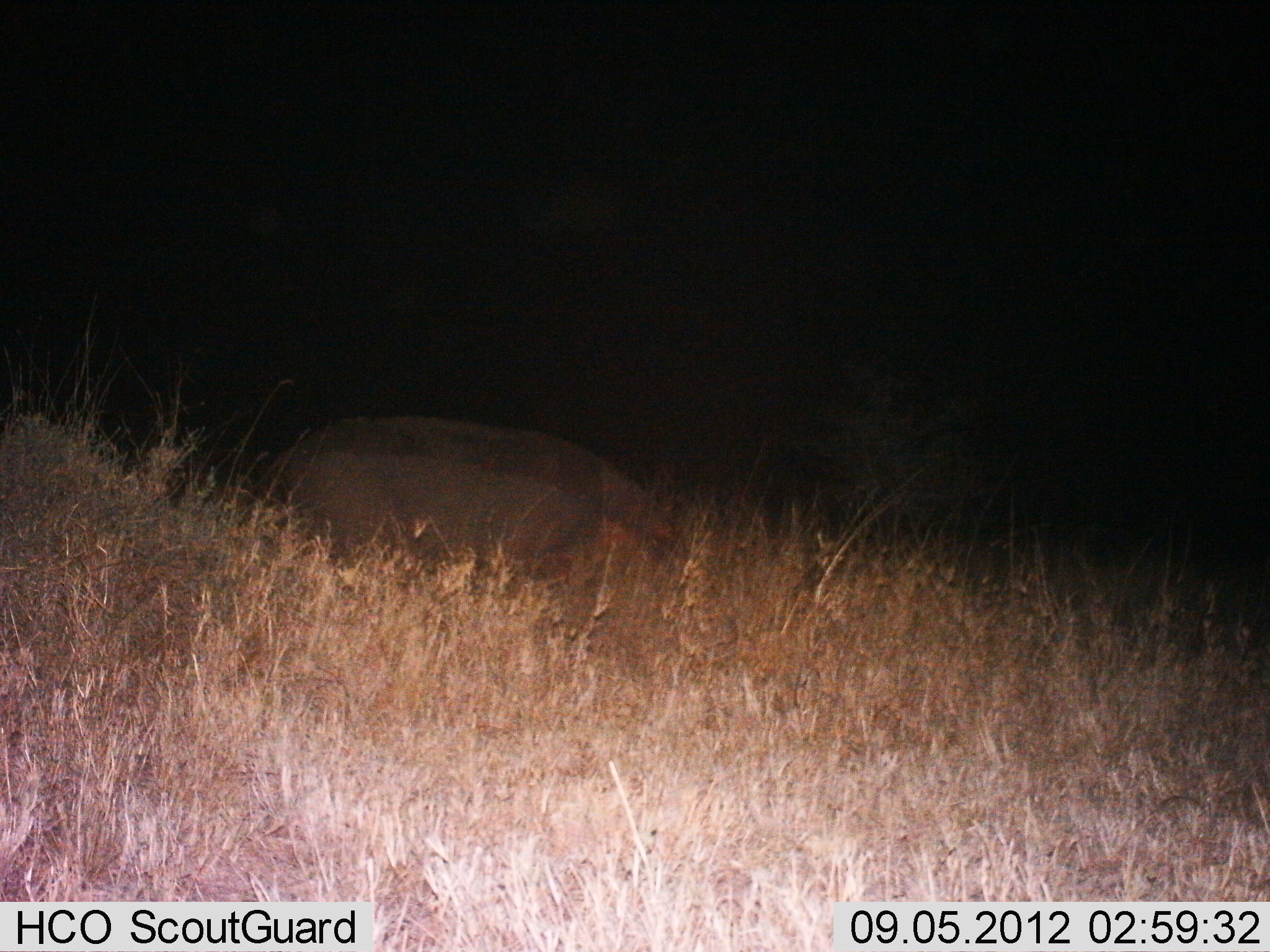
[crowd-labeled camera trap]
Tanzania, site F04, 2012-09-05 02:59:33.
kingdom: Animalia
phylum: Chordata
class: Mammalia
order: Artiodactyla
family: Hippopotamidae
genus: Hippopotamus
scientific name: Hippopotamus amphibius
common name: hippopotamus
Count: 1.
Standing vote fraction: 50%.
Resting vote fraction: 0%.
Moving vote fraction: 10%.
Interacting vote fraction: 0%.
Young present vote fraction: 0%.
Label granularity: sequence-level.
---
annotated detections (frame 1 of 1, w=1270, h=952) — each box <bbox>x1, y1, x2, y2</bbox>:
animal: <bbox>273, 415, 739, 686</bbox>